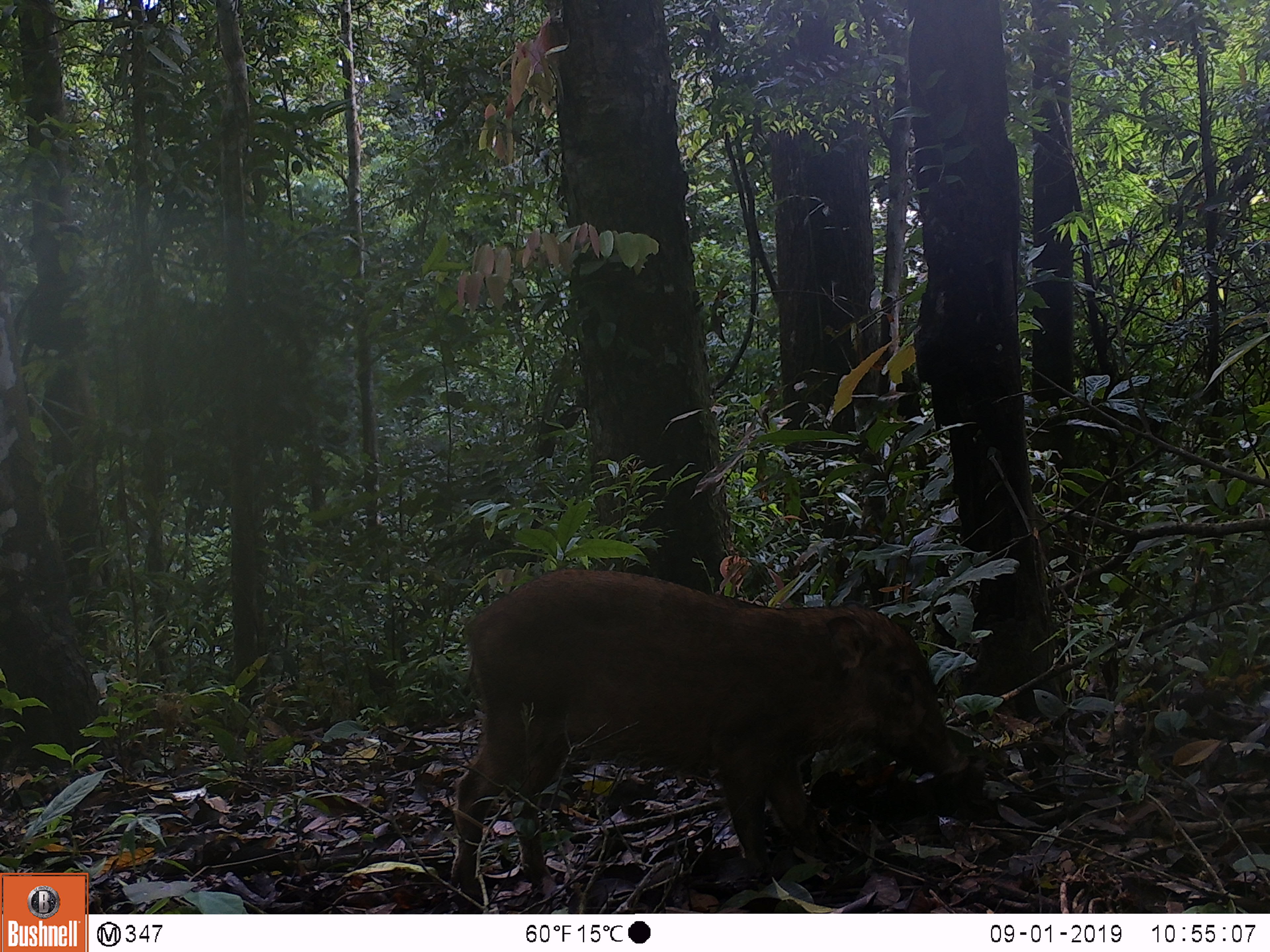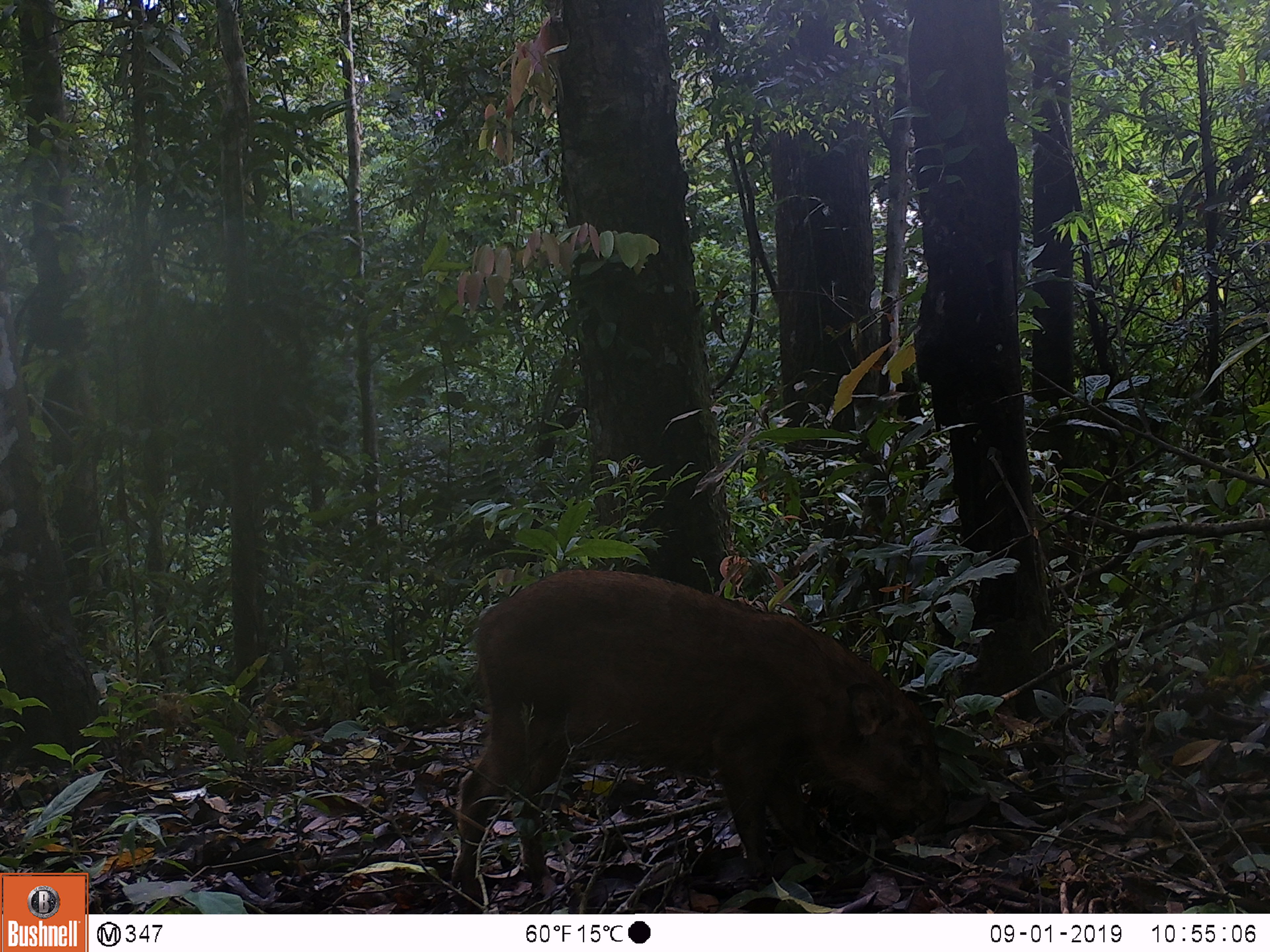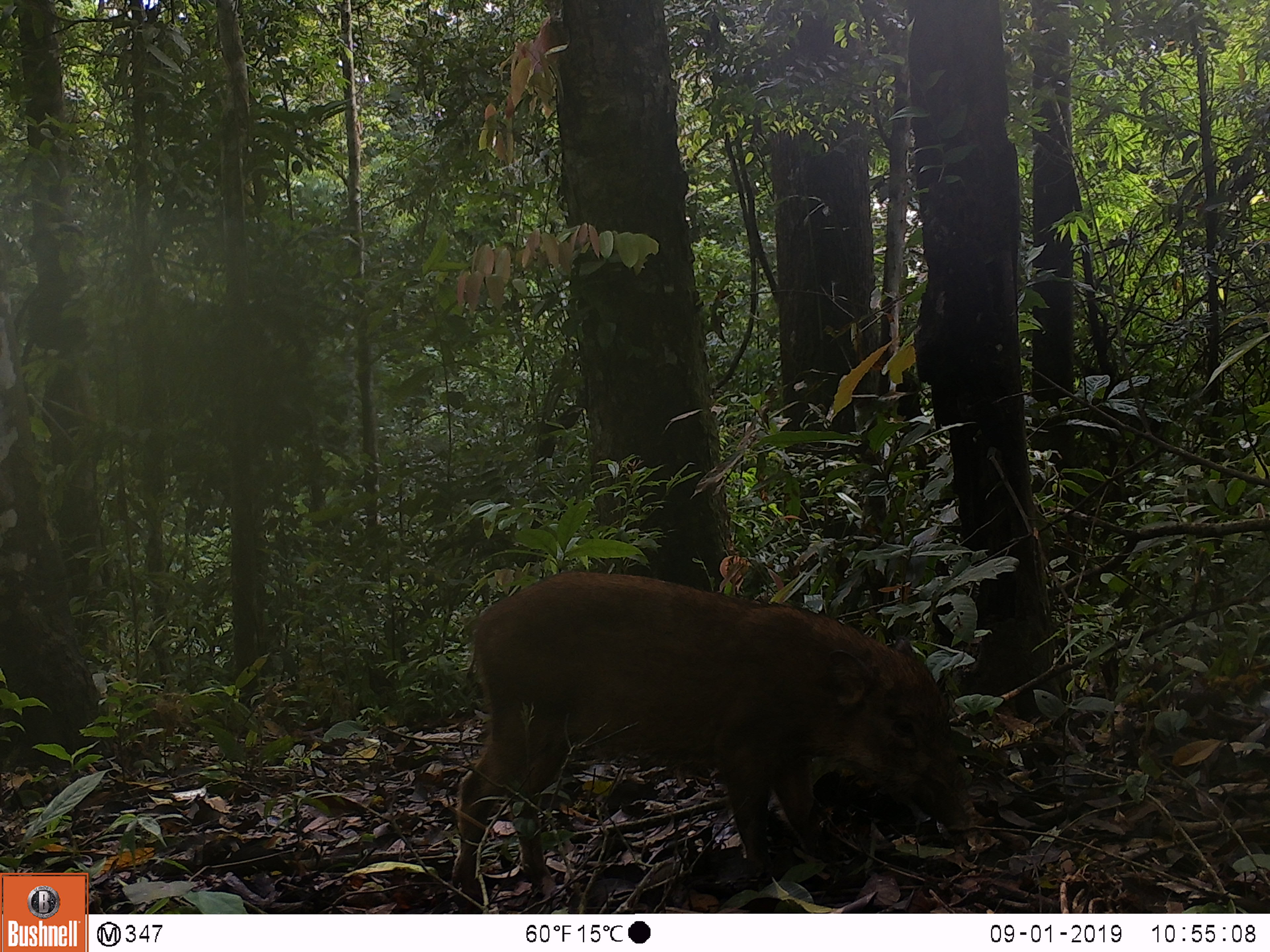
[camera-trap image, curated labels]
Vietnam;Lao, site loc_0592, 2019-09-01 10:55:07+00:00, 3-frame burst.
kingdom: Animalia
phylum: Chordata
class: Mammalia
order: Artiodactyla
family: Suidae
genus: Sus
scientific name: Sus scrofa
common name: eurasian wild pig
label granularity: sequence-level